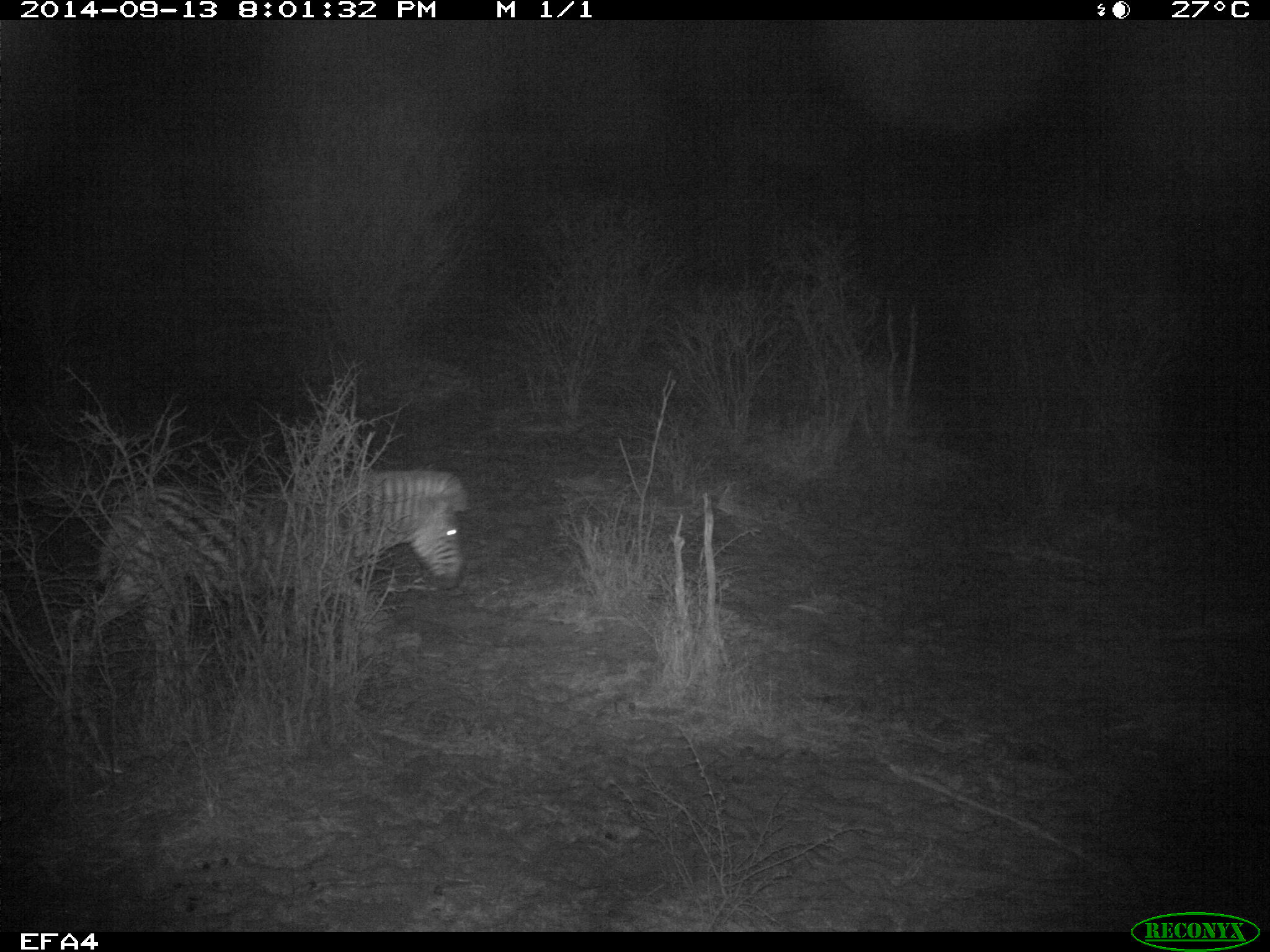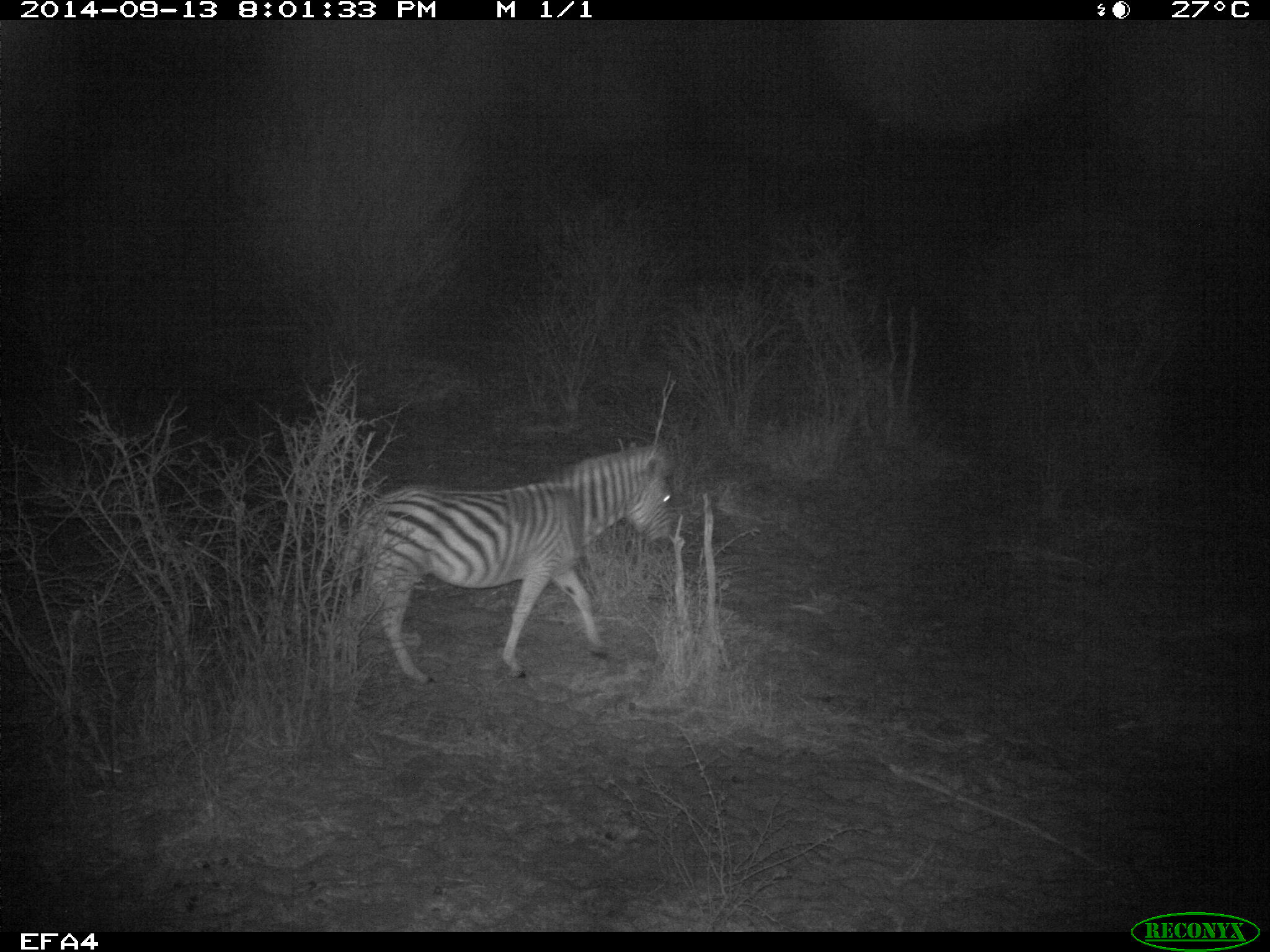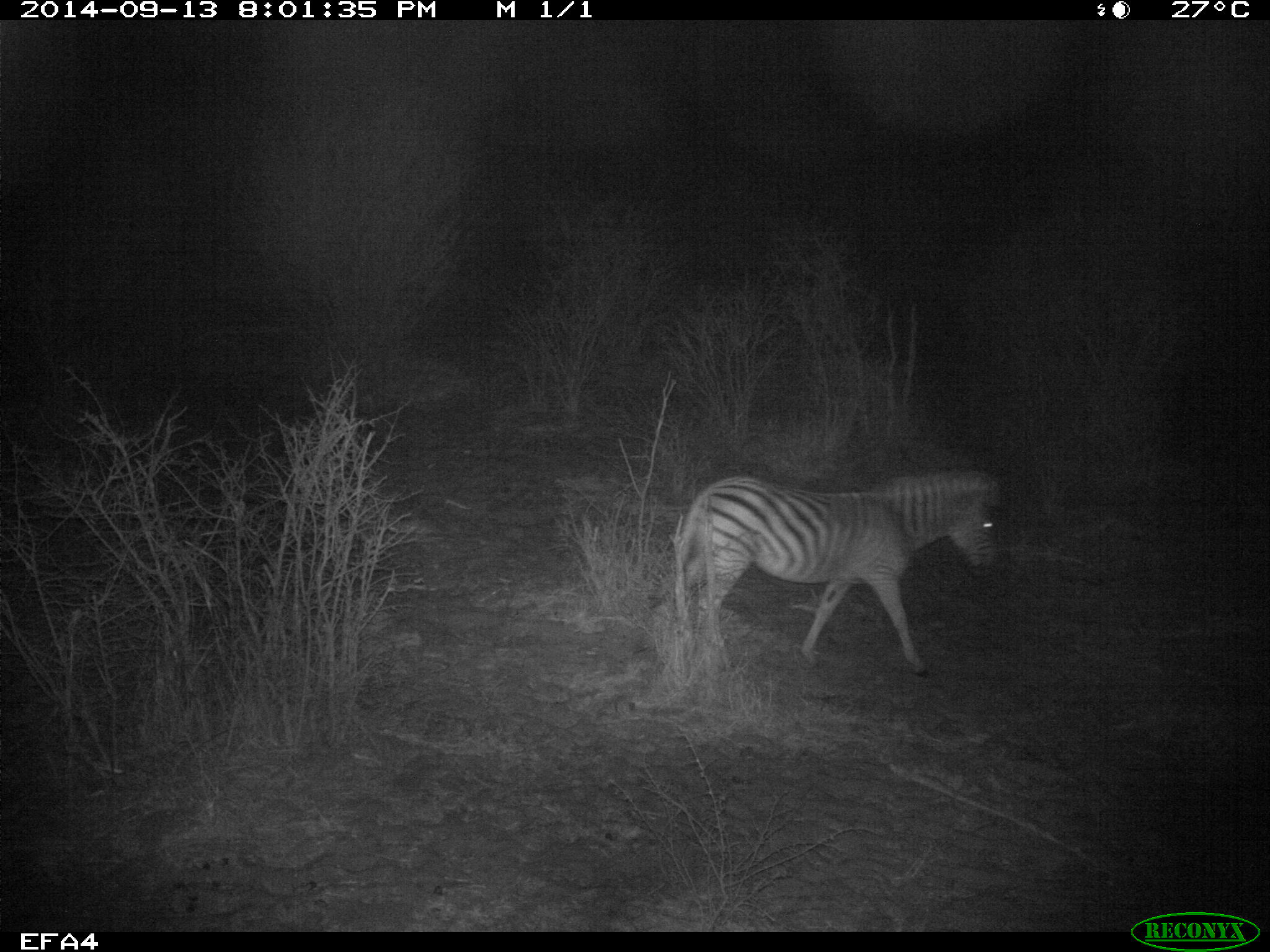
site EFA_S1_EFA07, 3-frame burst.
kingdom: Animalia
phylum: Chordata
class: Mammalia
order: Perissodactyla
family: Equidae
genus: Equus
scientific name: Equus quagga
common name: plains zebra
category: zebraplains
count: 1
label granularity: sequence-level